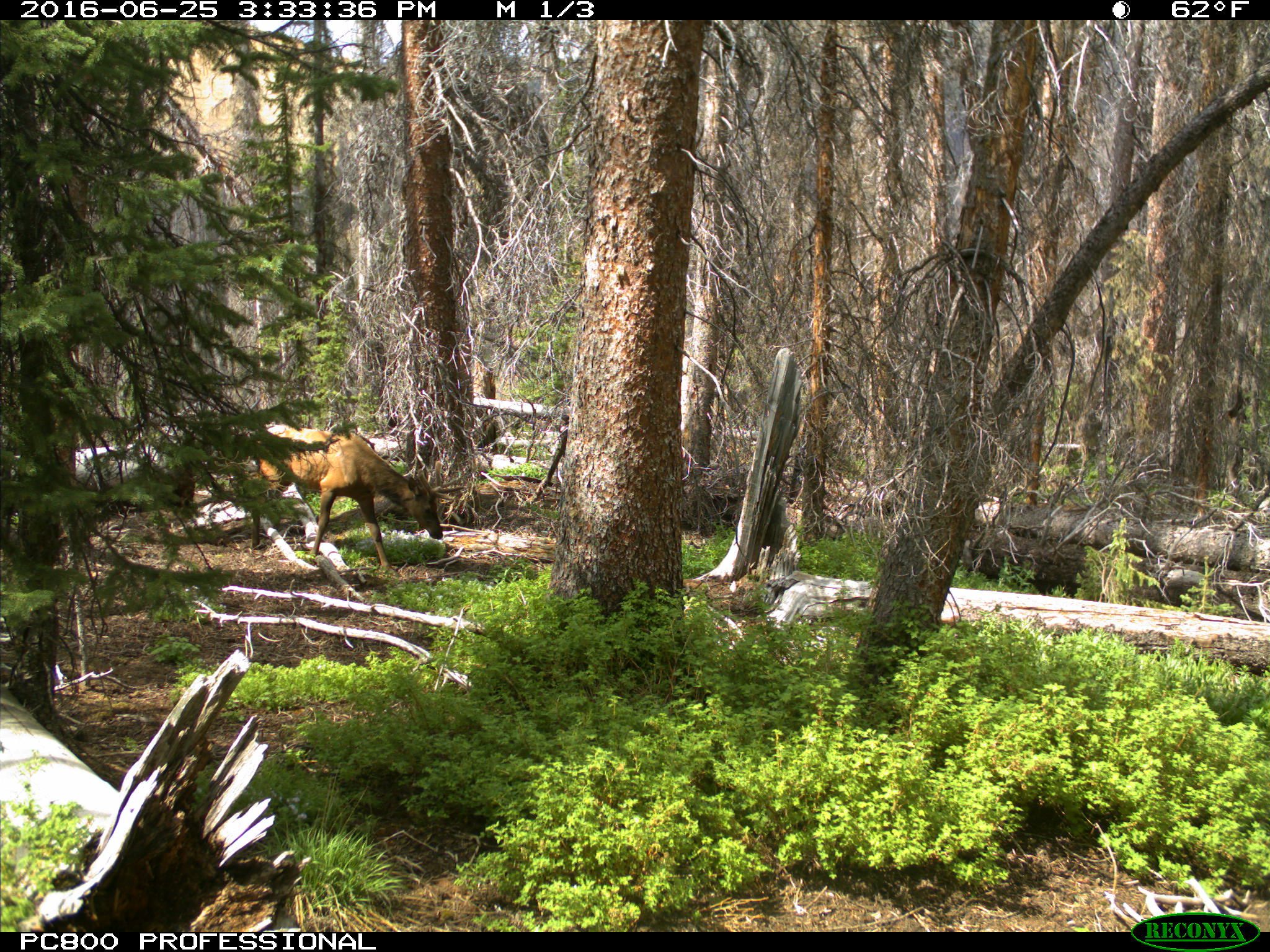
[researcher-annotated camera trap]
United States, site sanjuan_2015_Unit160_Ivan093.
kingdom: Animalia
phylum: Chordata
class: Mammalia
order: Artiodactyla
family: Cervidae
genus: Cervus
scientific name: Cervus elaphus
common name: red deer